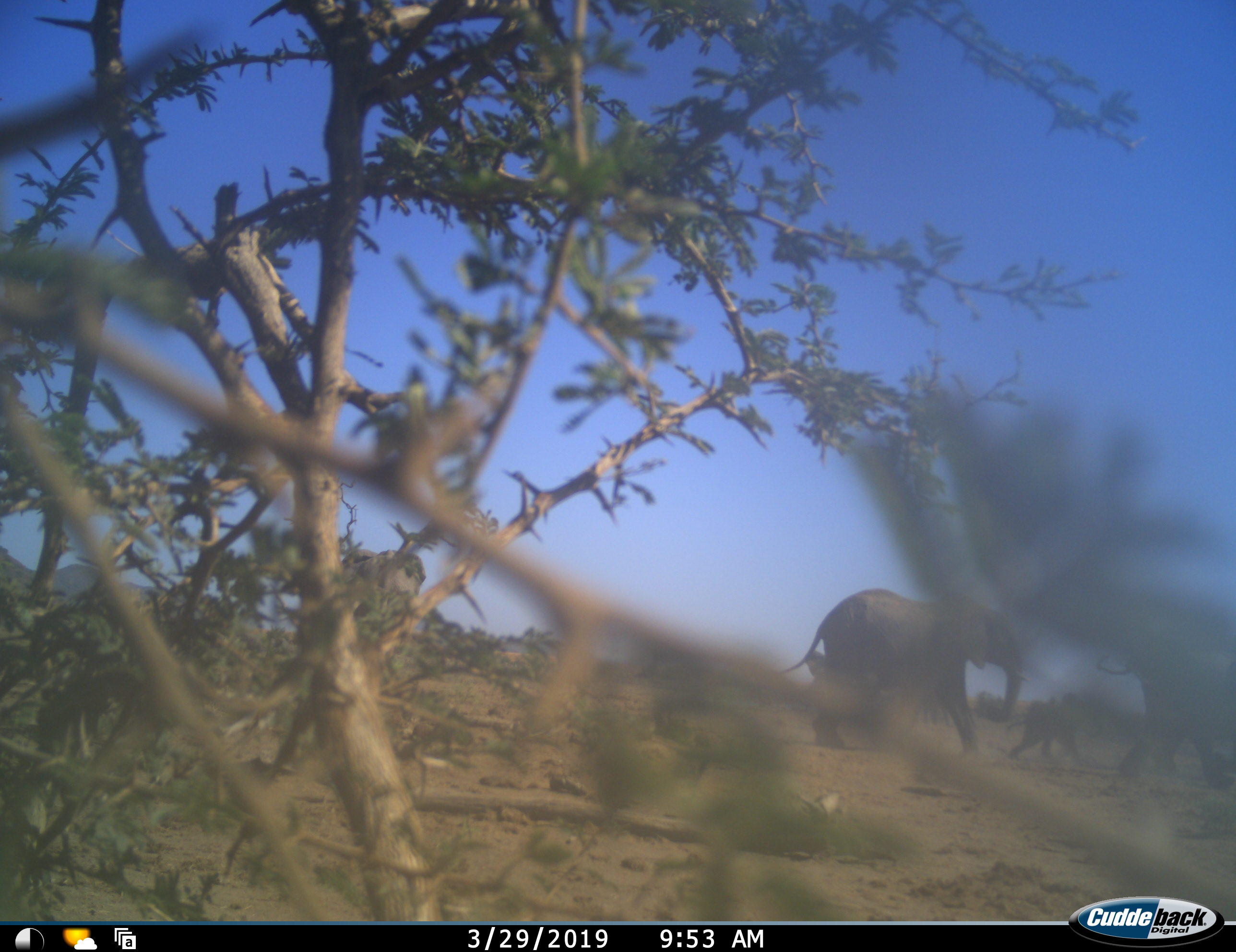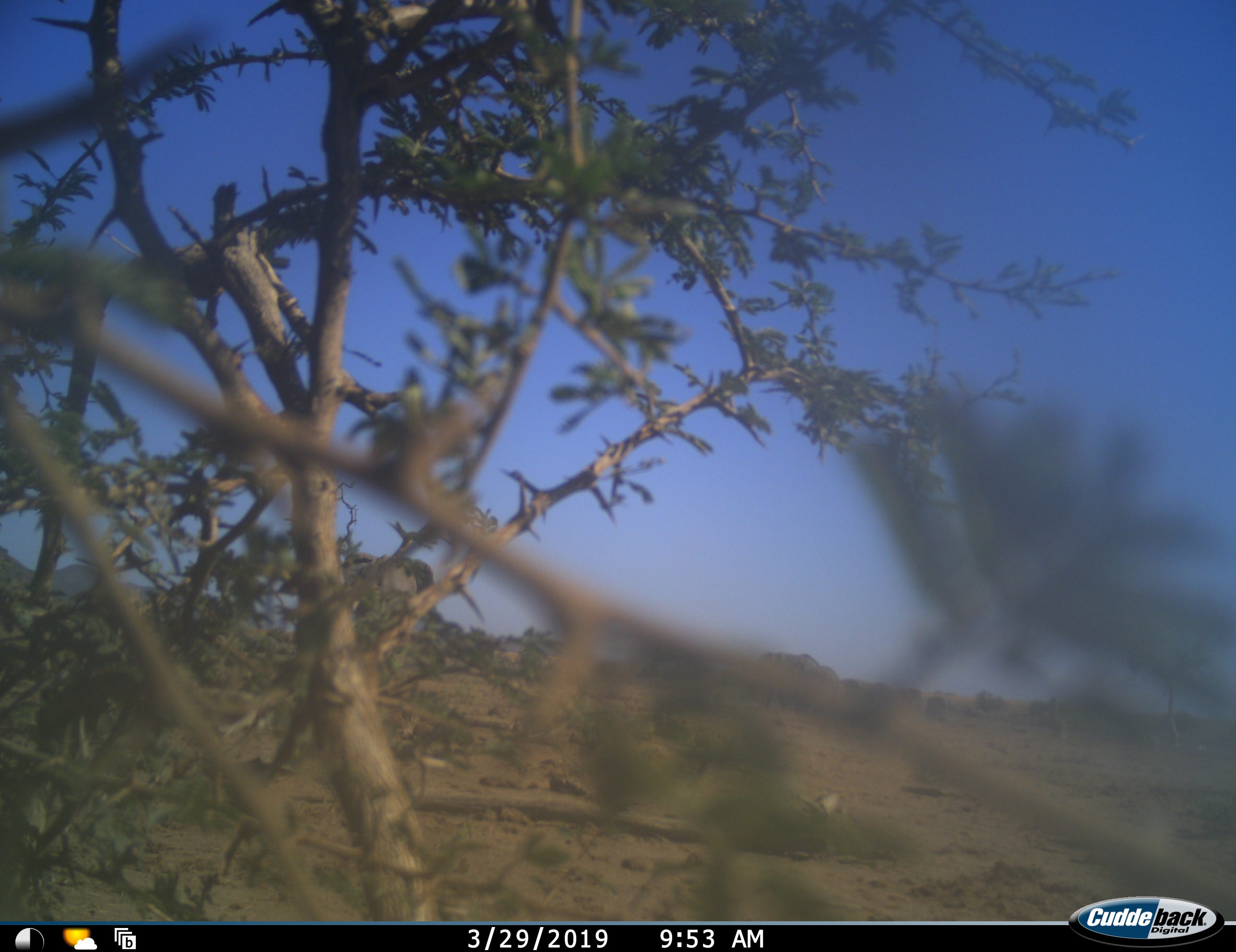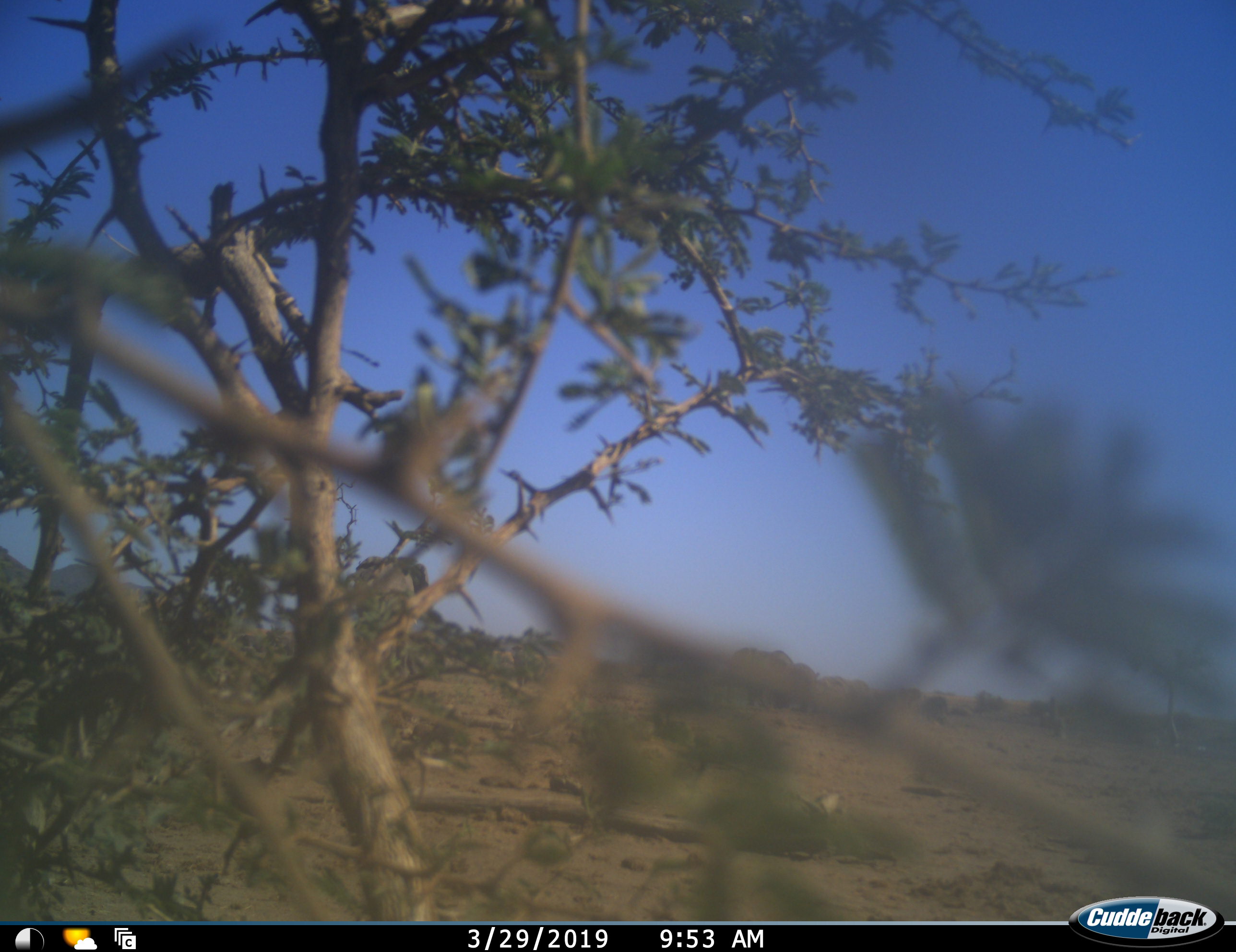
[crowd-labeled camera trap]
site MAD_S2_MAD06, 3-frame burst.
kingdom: Animalia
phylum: Chordata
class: Mammalia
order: Proboscidea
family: Elephantidae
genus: Loxodonta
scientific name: Loxodonta africana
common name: african bush elephant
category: elephant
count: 5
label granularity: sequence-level